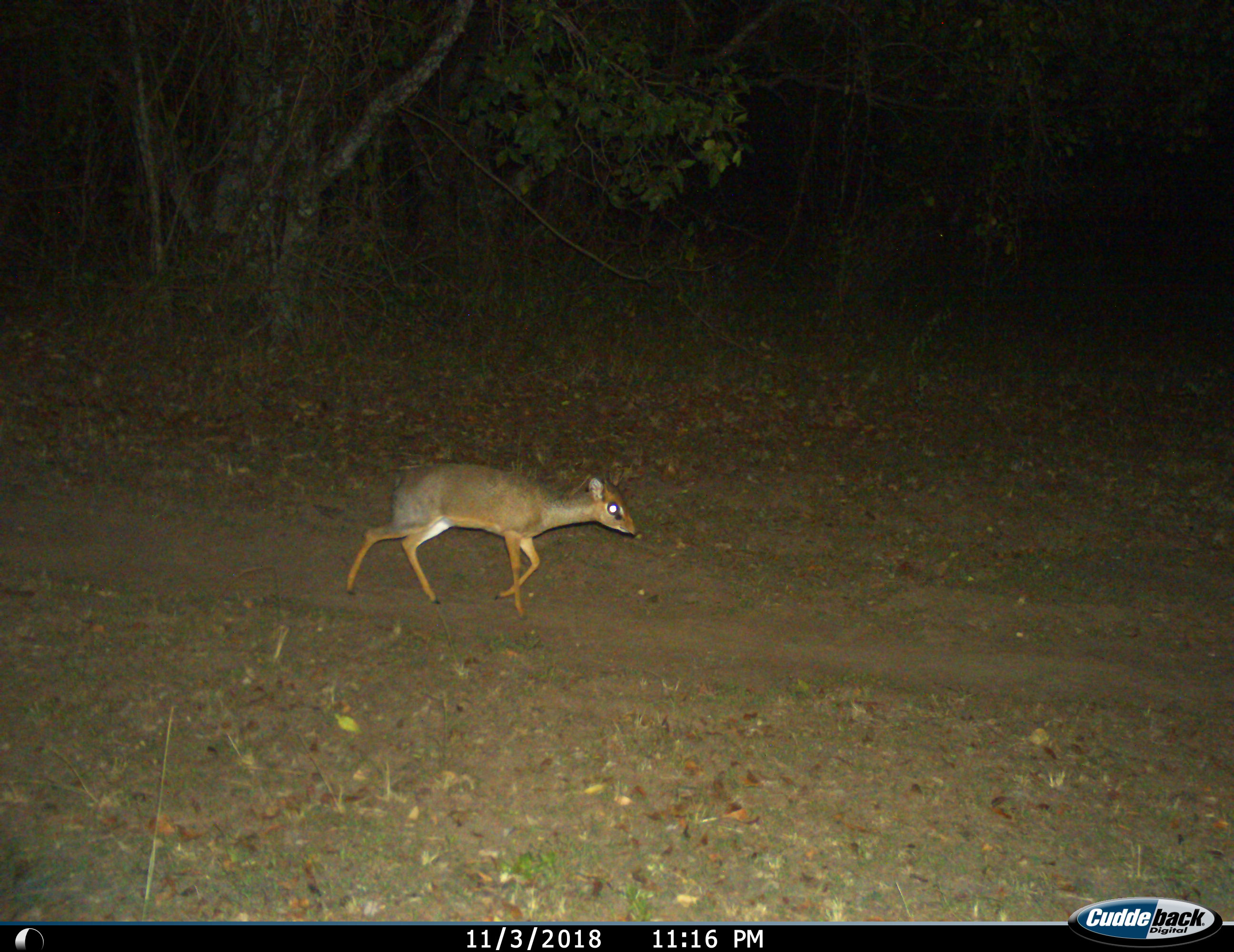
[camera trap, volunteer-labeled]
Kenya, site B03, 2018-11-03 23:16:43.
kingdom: Animalia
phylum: Chordata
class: Mammalia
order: Artiodactyla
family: Bovidae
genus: Madoqua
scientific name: Madoqua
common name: dikdik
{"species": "dikdik (Madoqua)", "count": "1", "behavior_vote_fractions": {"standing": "0%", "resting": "0%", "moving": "100%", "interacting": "0%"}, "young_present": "0%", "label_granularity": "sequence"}